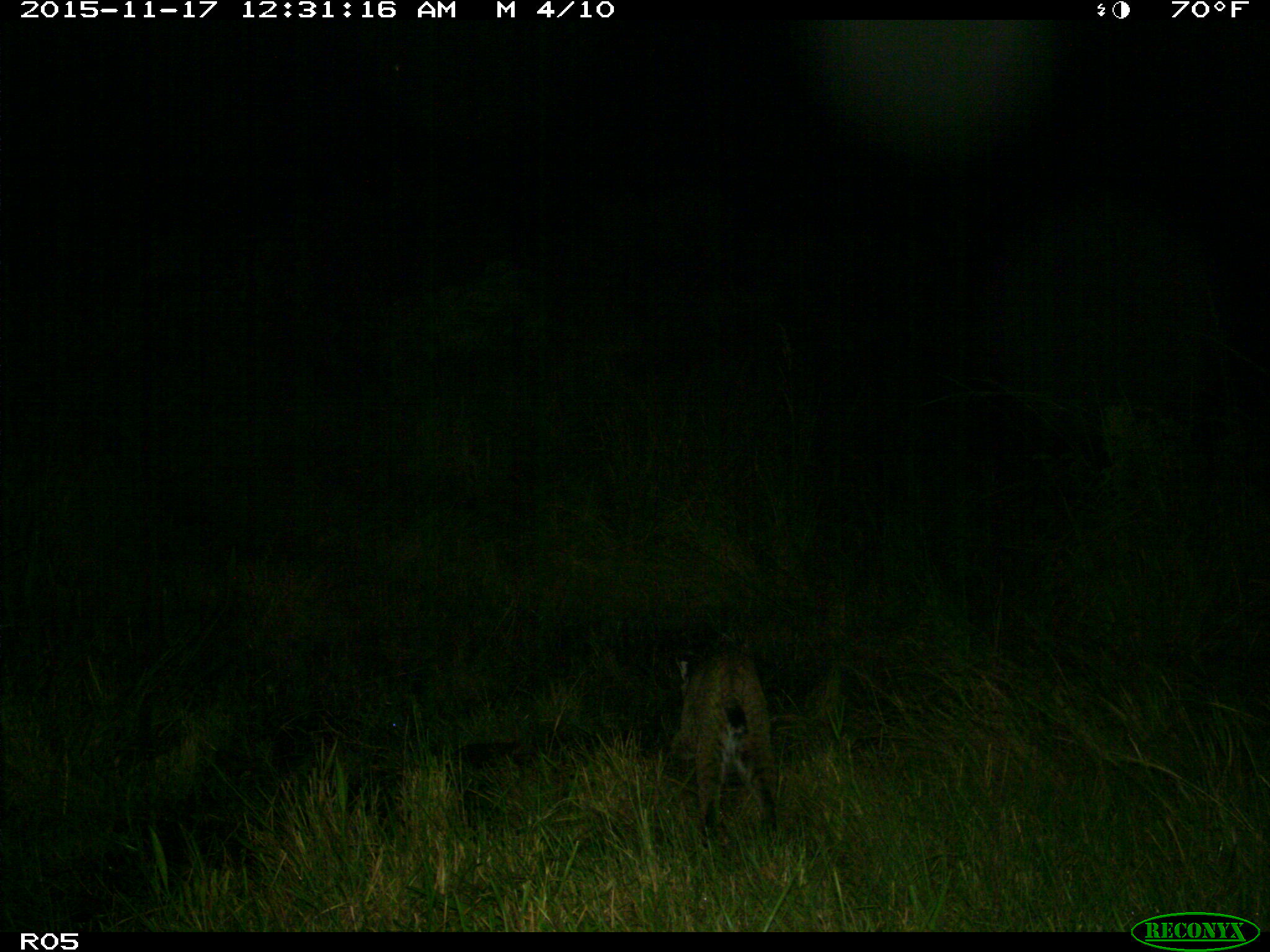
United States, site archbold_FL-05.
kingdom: Animalia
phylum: Chordata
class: Mammalia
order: Carnivora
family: Felidae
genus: Lynx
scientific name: Lynx rufus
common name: bobcat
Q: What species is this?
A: Lynx rufus (bobcat).